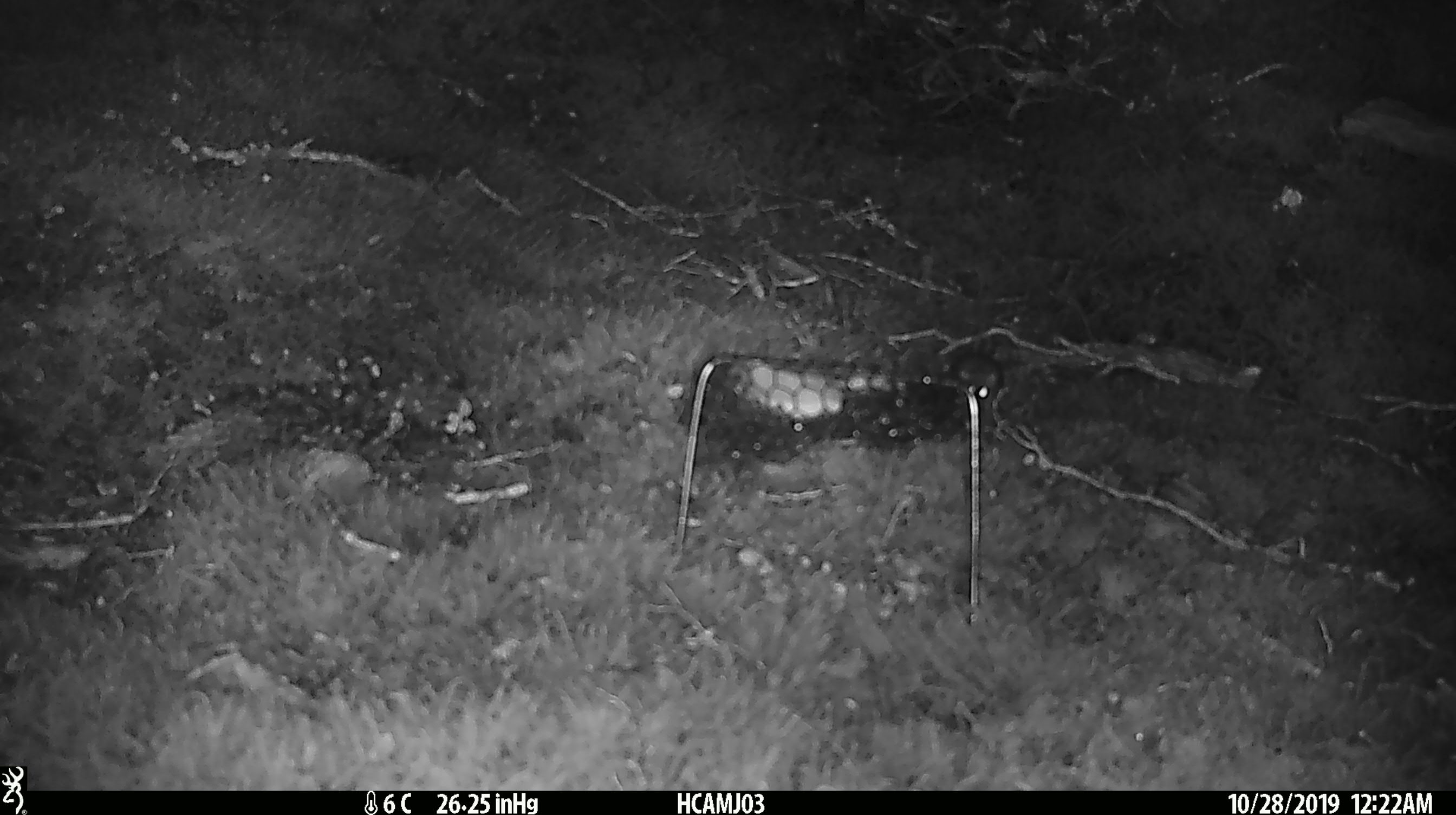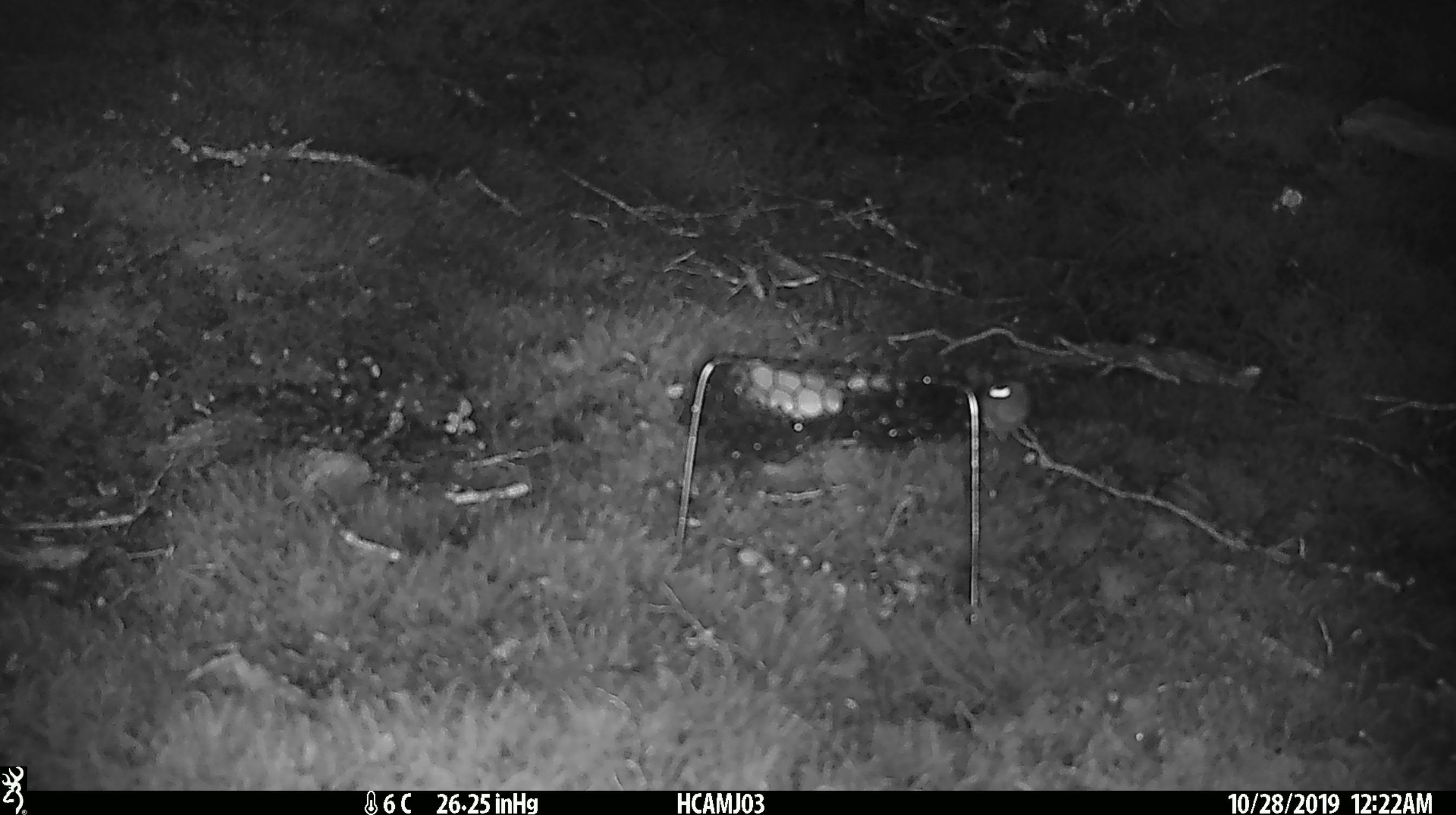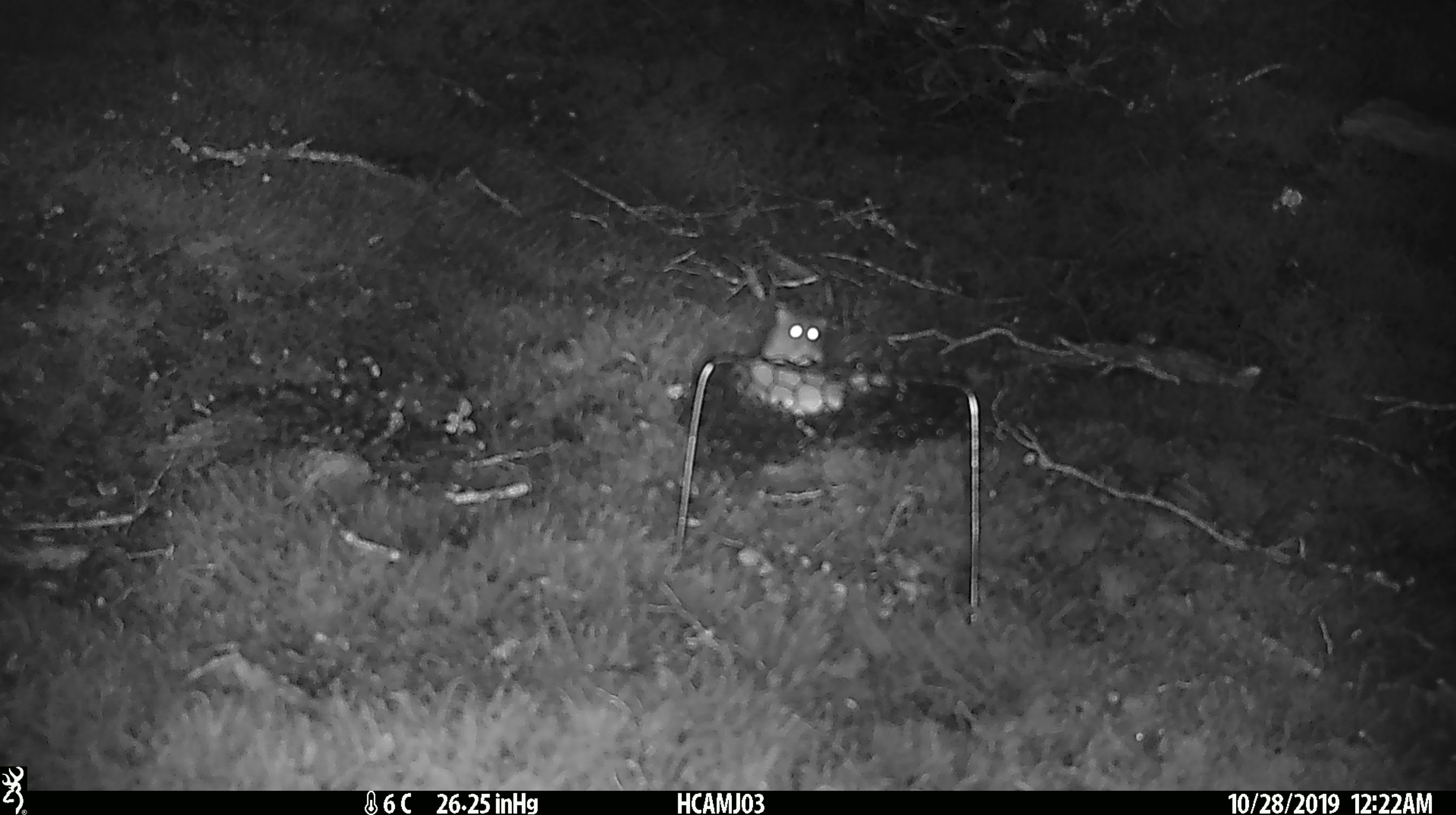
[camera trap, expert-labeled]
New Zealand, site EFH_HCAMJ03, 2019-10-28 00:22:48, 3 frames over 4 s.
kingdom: Animalia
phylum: Chordata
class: Mammalia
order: Rodentia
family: Muridae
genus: Mus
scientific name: Mus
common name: mouse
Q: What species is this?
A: Mouse (Mus).